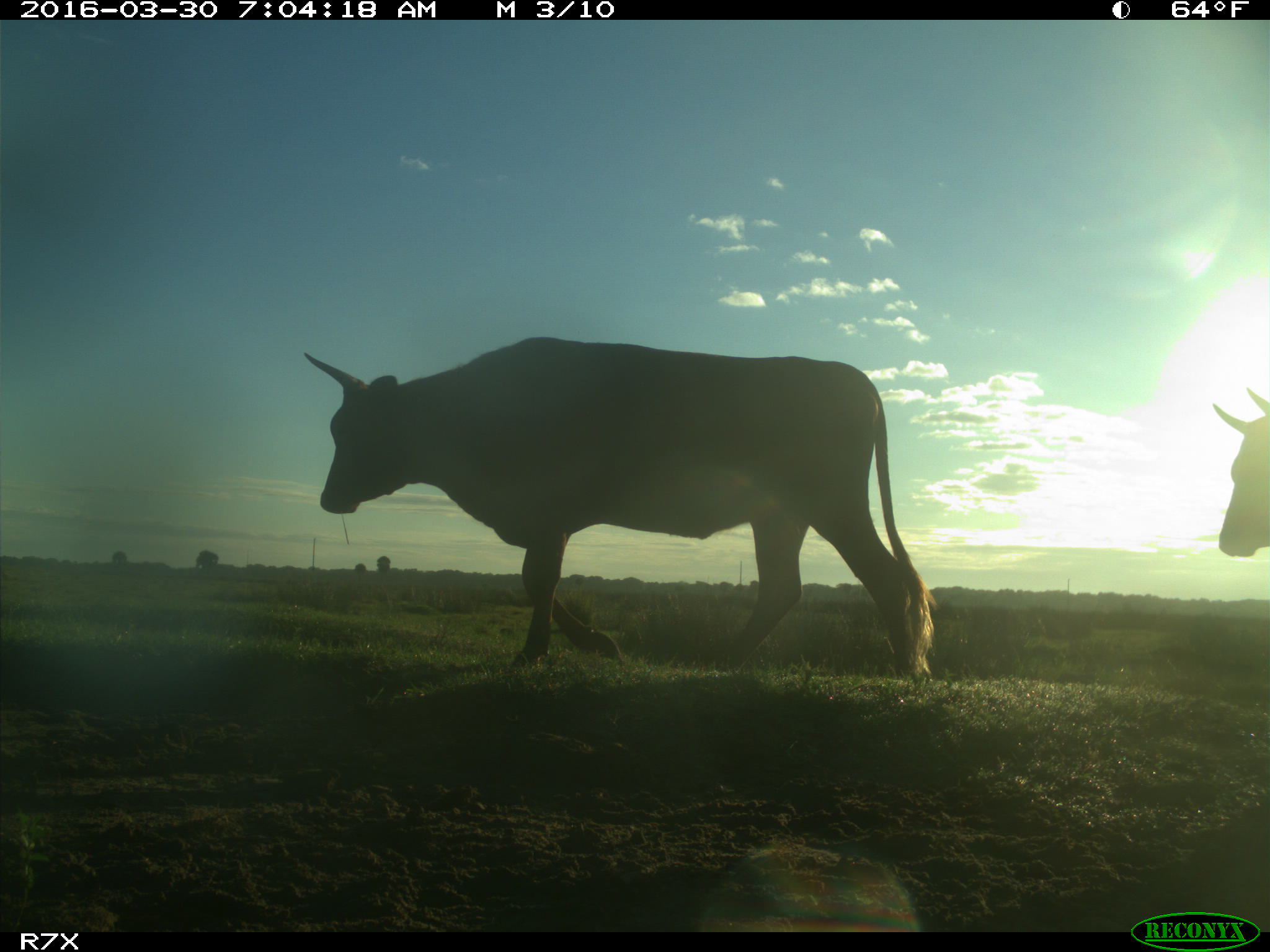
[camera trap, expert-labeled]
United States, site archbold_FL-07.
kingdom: Animalia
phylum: Chordata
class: Mammalia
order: Artiodactyla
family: Bovidae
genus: Bos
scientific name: Bos taurus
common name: domestic cow